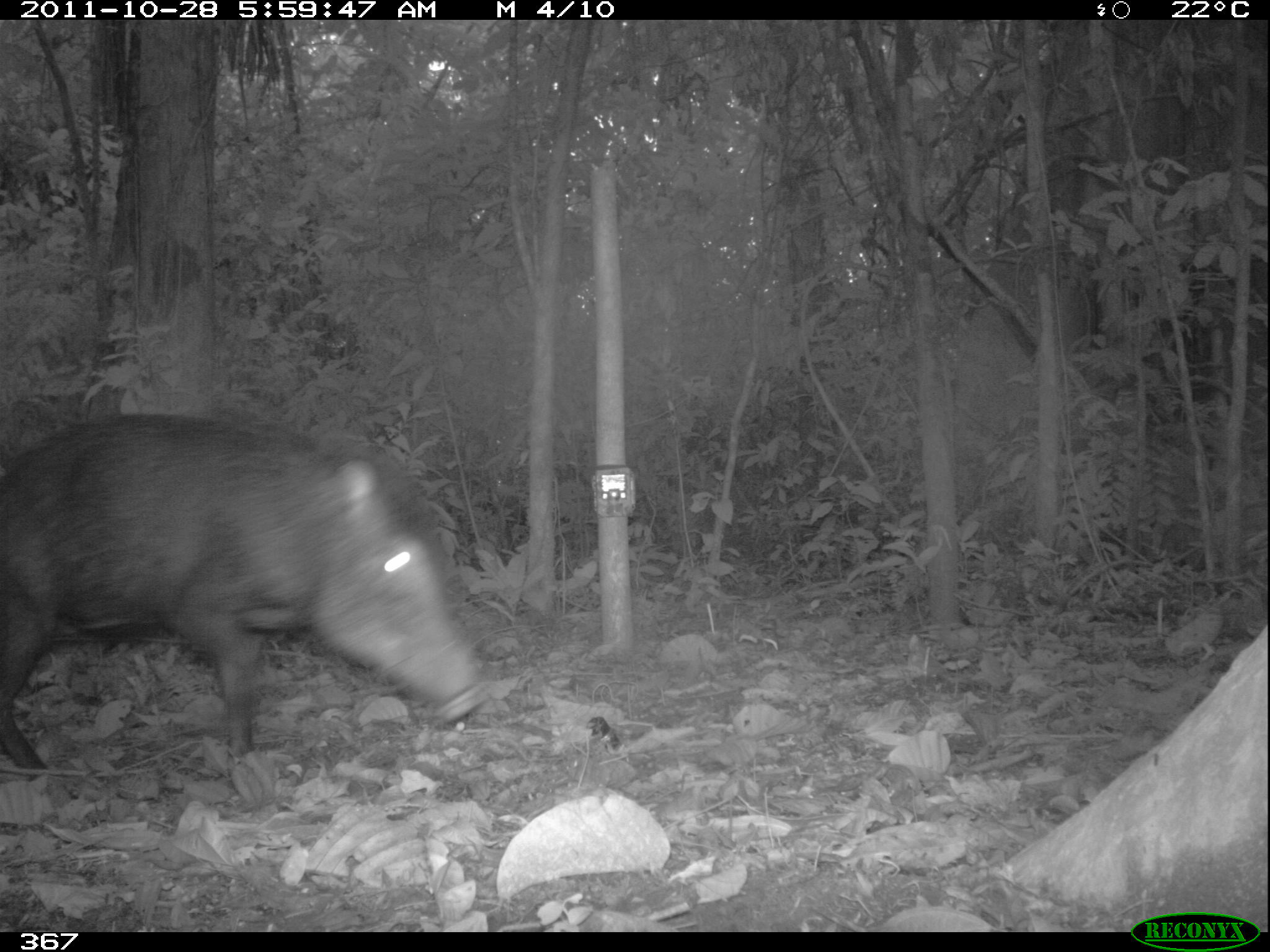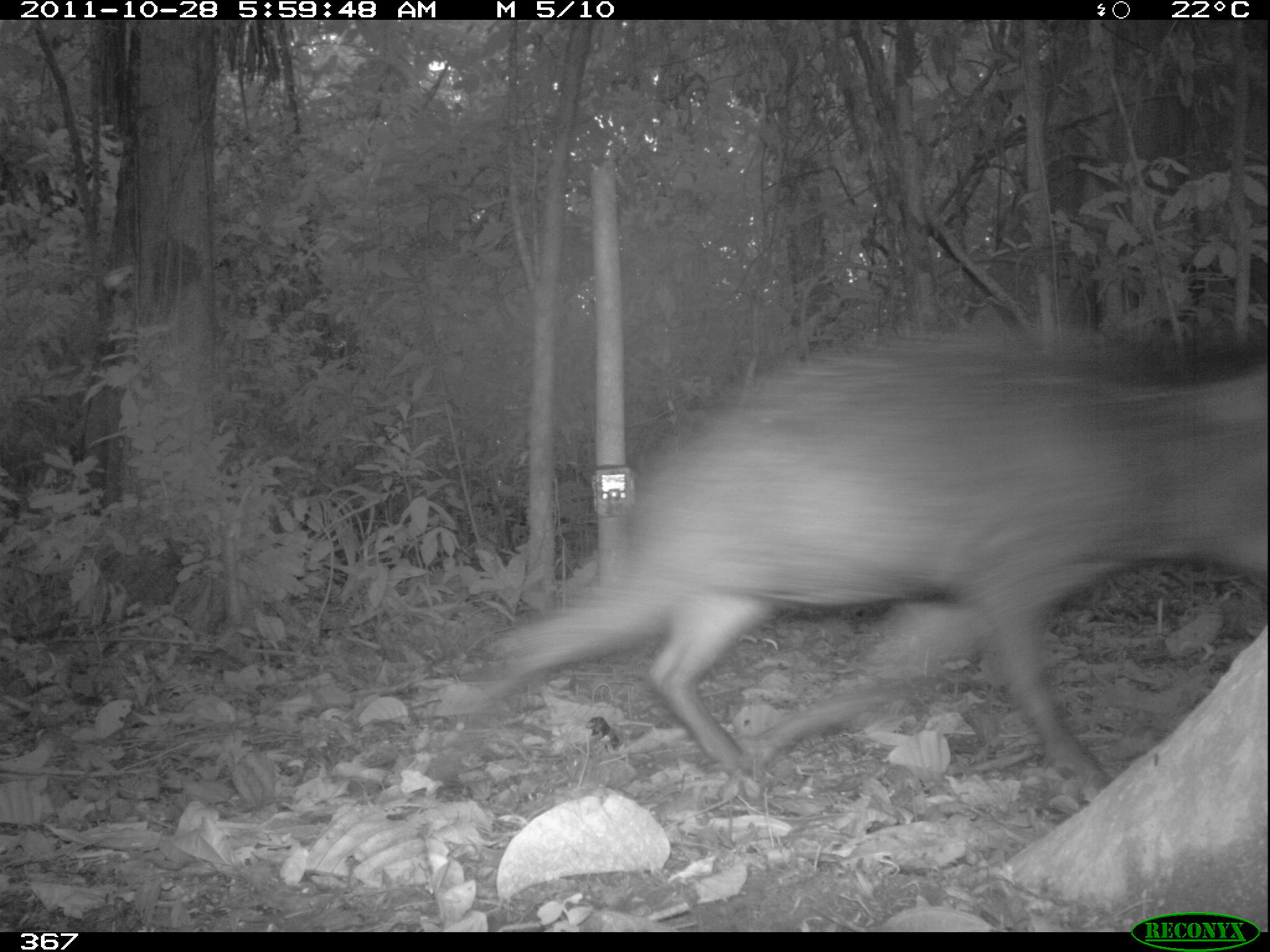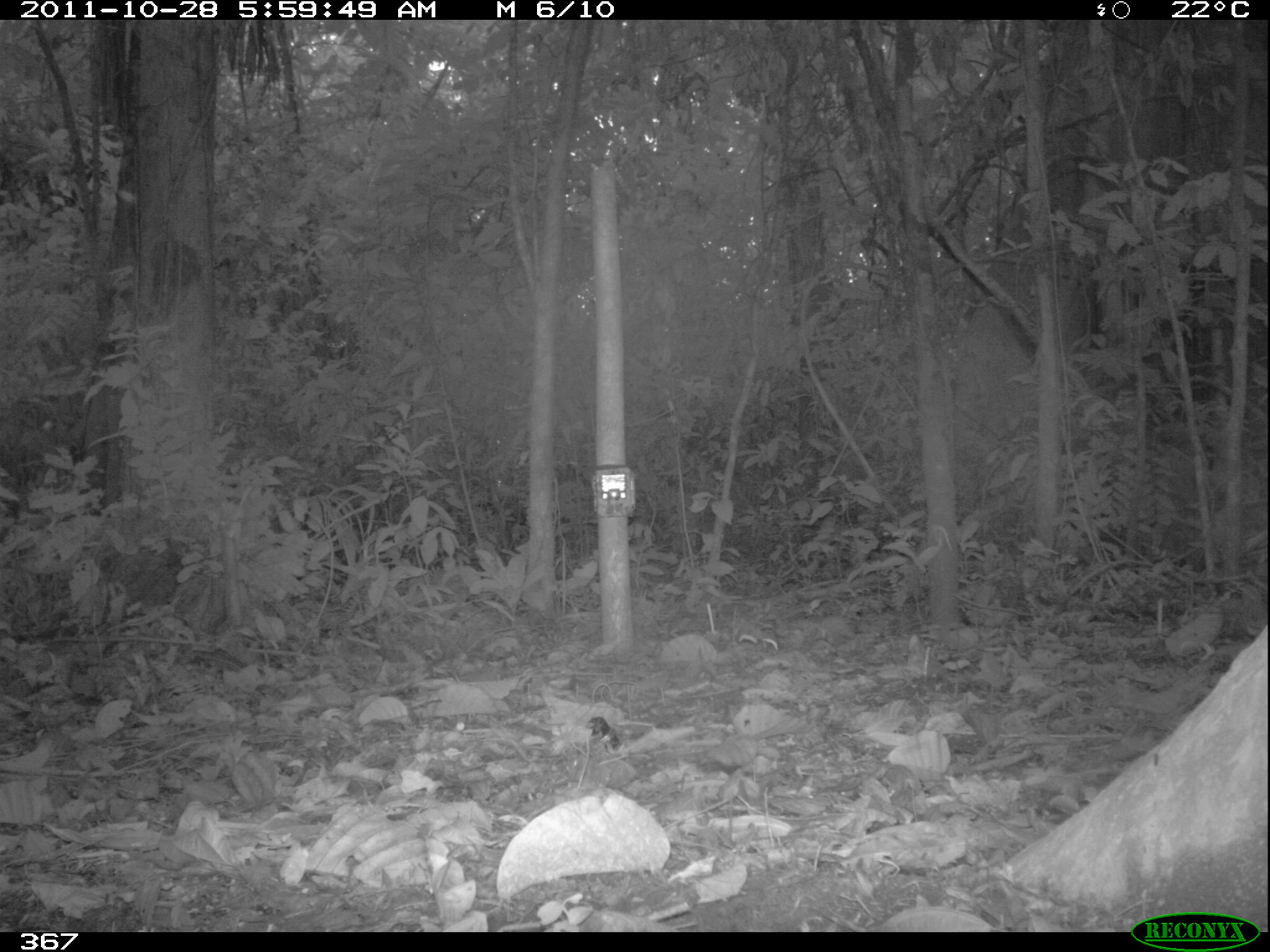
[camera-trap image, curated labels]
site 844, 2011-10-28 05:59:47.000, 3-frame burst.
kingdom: Animalia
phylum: Chordata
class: Mammalia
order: Artiodactyla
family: Tayassuidae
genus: Tayassu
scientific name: Tayassu pecari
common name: white-lipped peccary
Tayassu pecari (white-lipped peccary).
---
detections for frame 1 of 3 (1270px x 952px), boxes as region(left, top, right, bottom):
tayassu pecari: region(2, 411, 488, 773)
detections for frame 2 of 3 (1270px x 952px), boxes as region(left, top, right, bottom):
tayassu pecari: region(445, 325, 1265, 808)